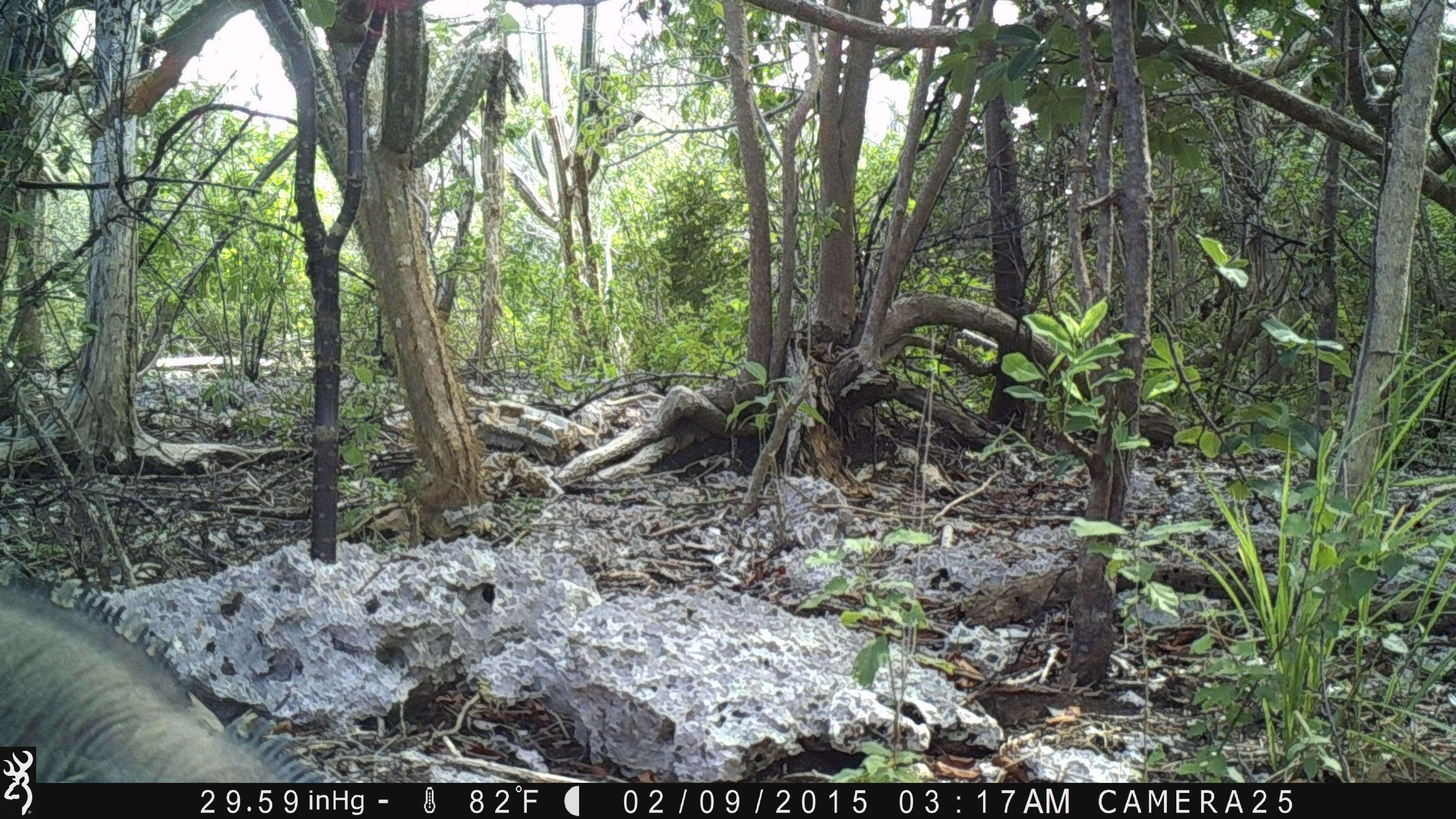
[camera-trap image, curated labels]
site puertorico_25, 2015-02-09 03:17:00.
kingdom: Animalia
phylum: Chordata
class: Reptilia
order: Squamata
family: Iguanidae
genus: Iguana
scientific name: Iguana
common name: typical iguanas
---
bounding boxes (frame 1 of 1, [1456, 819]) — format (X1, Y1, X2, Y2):
iguana: (36, 576, 330, 781)